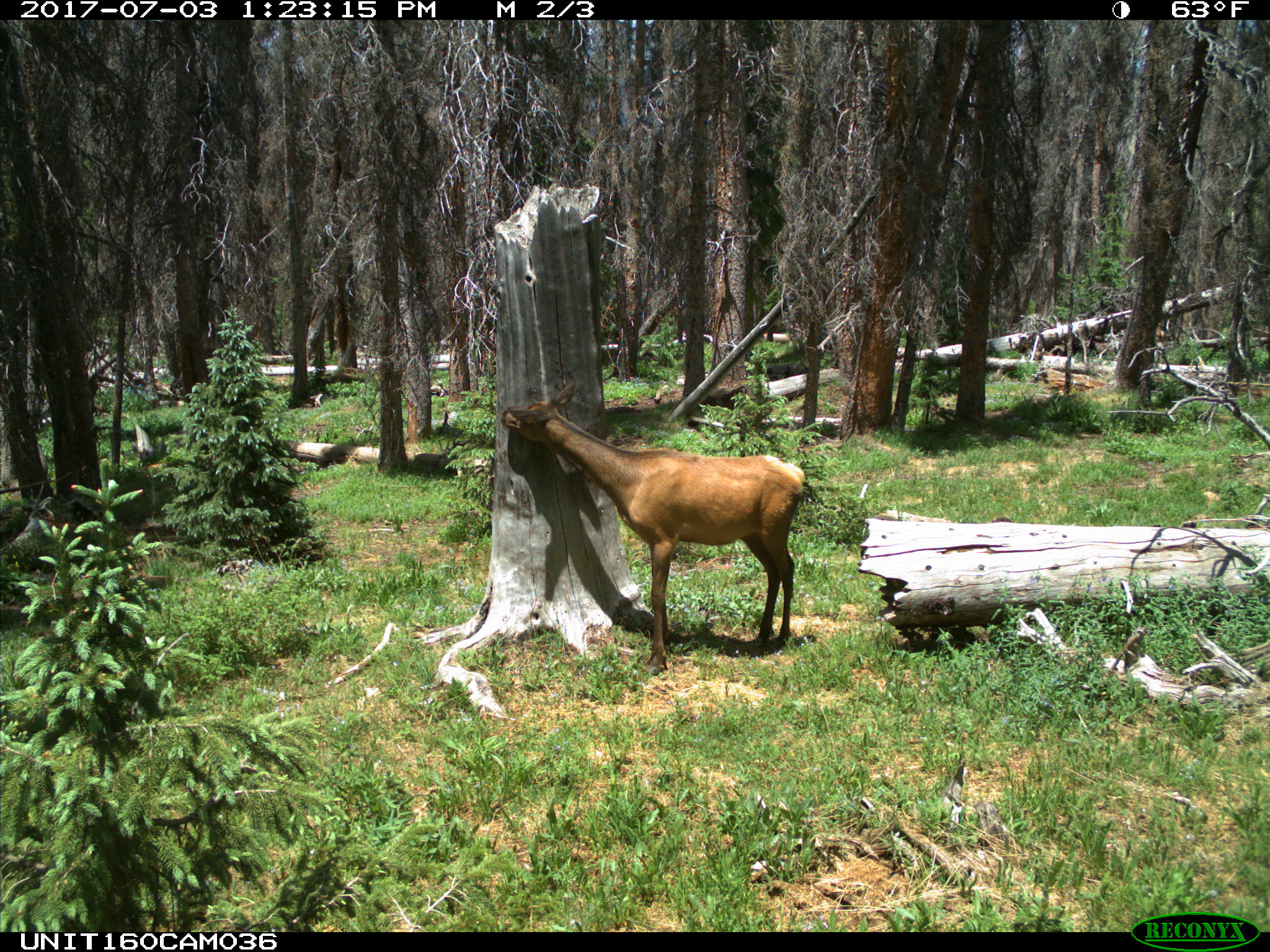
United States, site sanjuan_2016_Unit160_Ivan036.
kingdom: Animalia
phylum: Chordata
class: Mammalia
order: Artiodactyla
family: Cervidae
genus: Cervus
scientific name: Cervus elaphus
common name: red deer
Cervus elaphus (red deer).